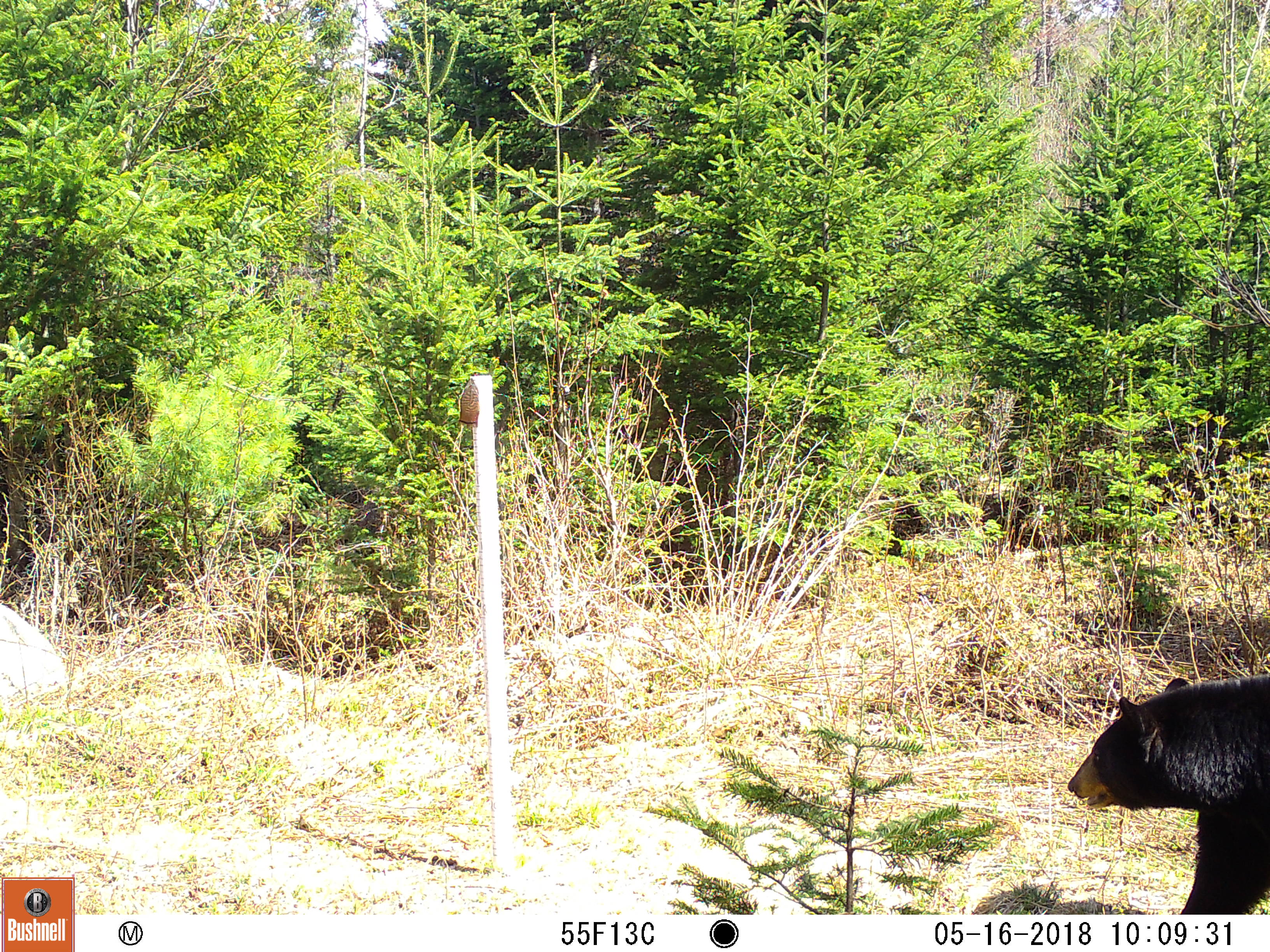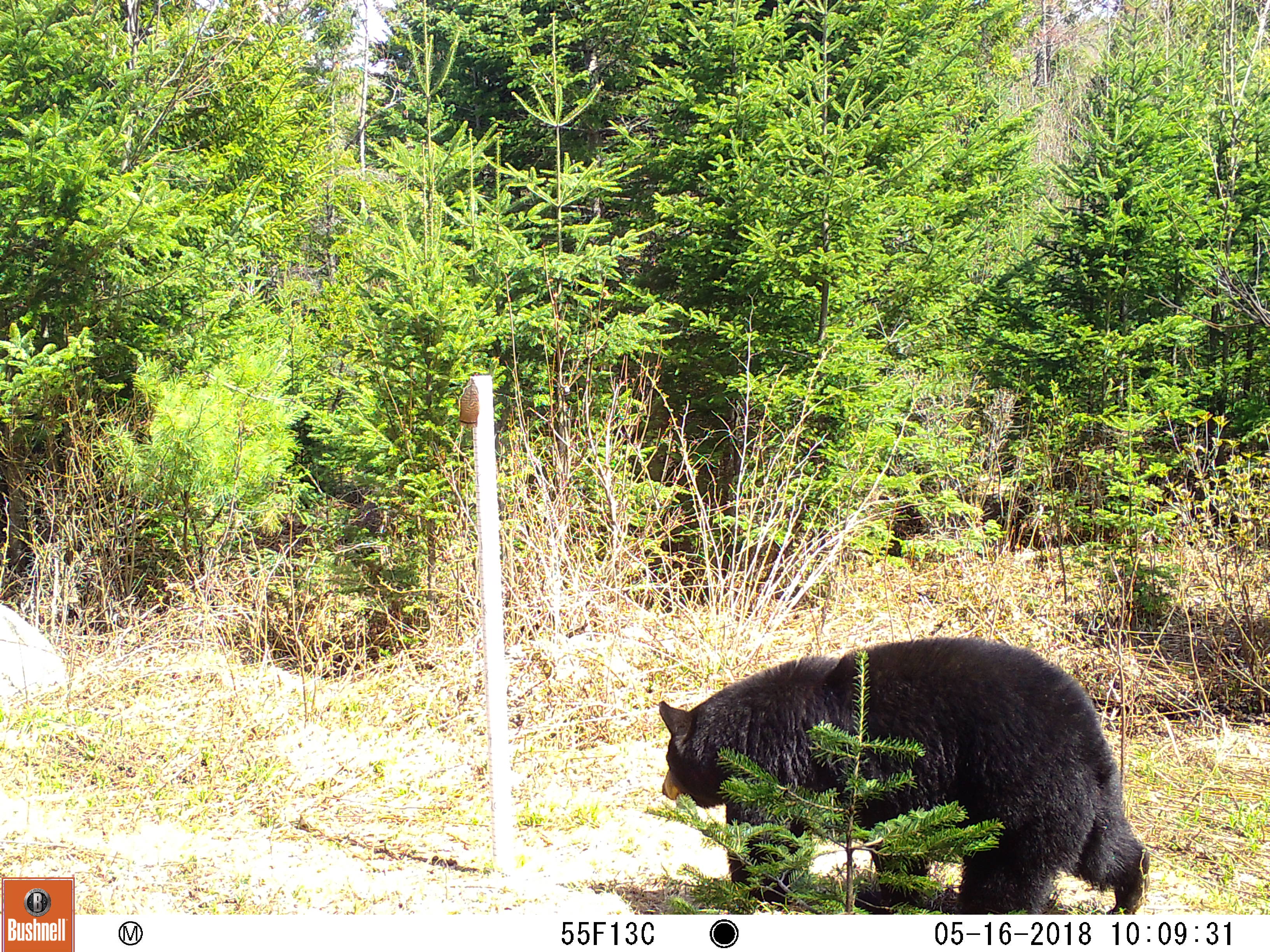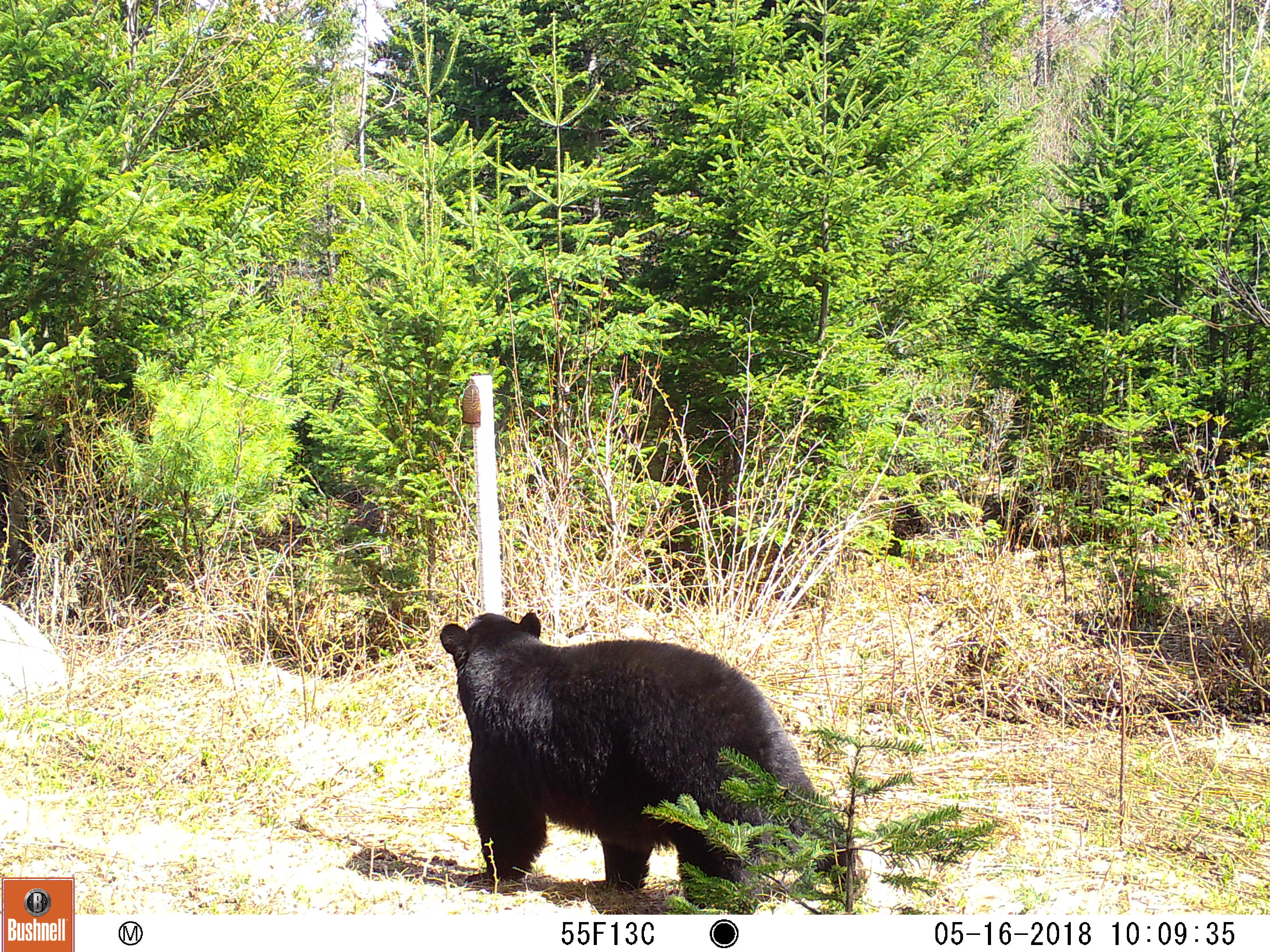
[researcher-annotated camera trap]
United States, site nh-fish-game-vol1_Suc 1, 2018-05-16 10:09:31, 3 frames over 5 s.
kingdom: Animalia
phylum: Chordata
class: Mammalia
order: Carnivora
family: Ursidae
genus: Ursus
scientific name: Ursus americanus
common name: black bear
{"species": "black bear (Ursus americanus)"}